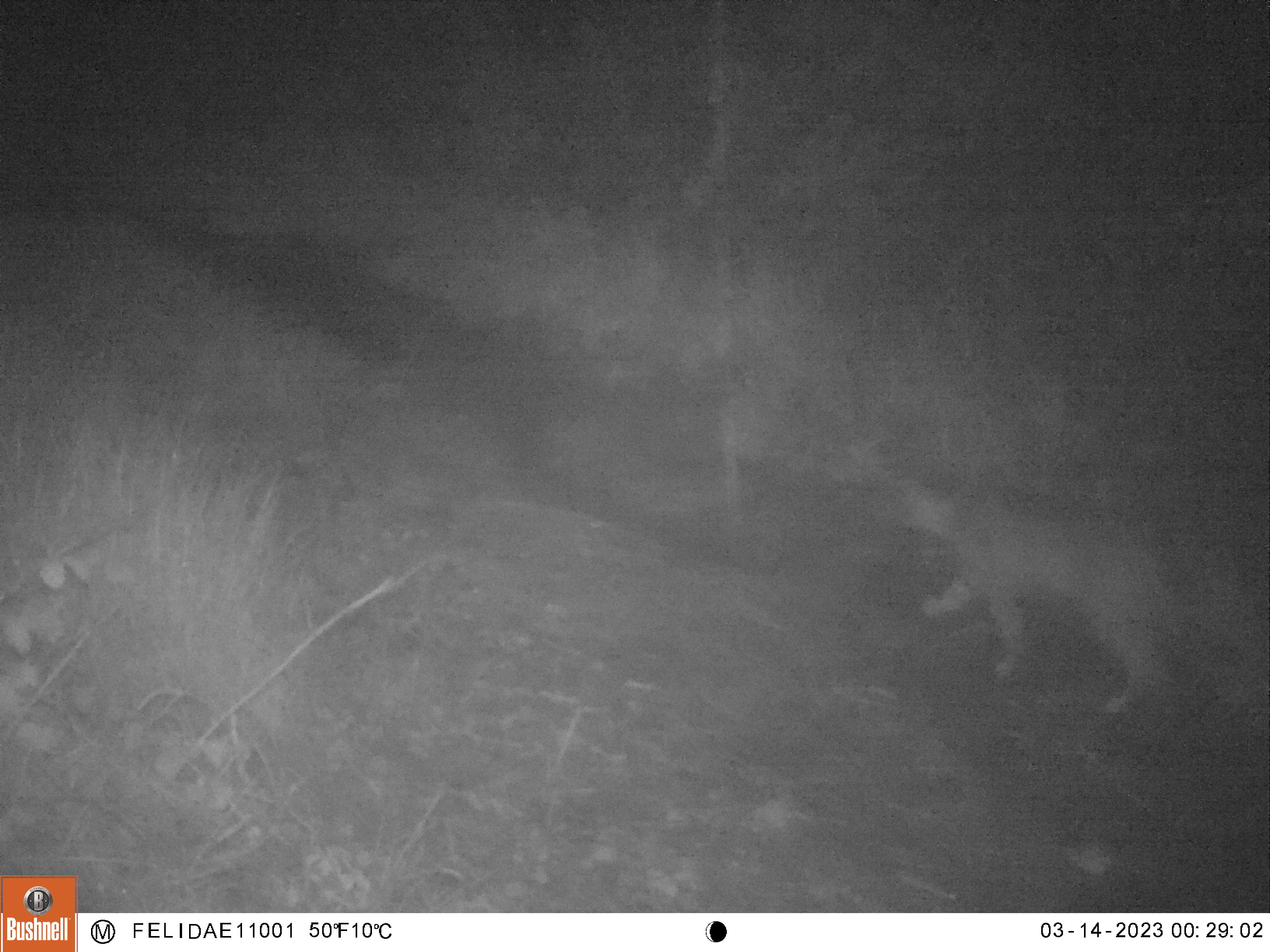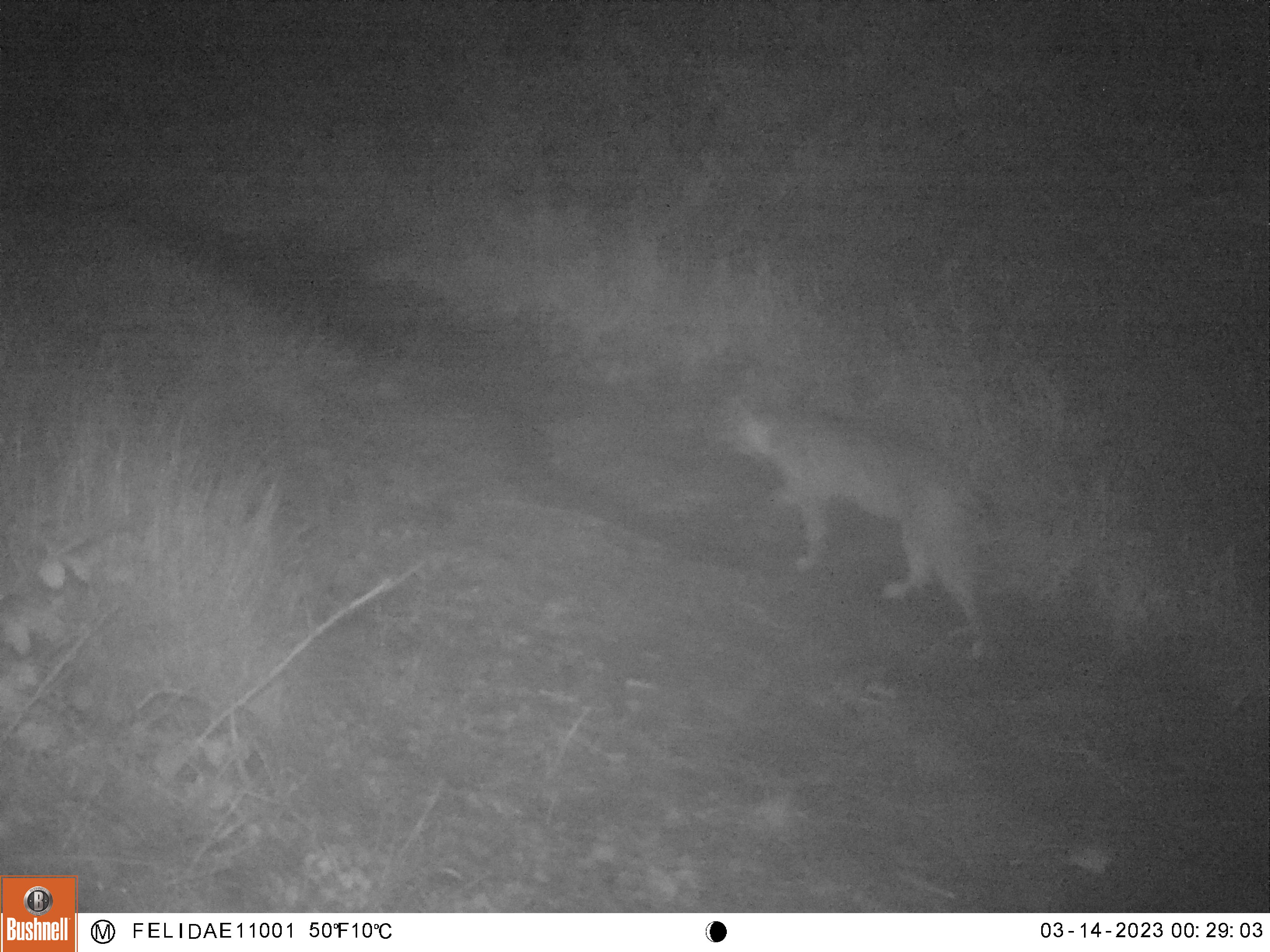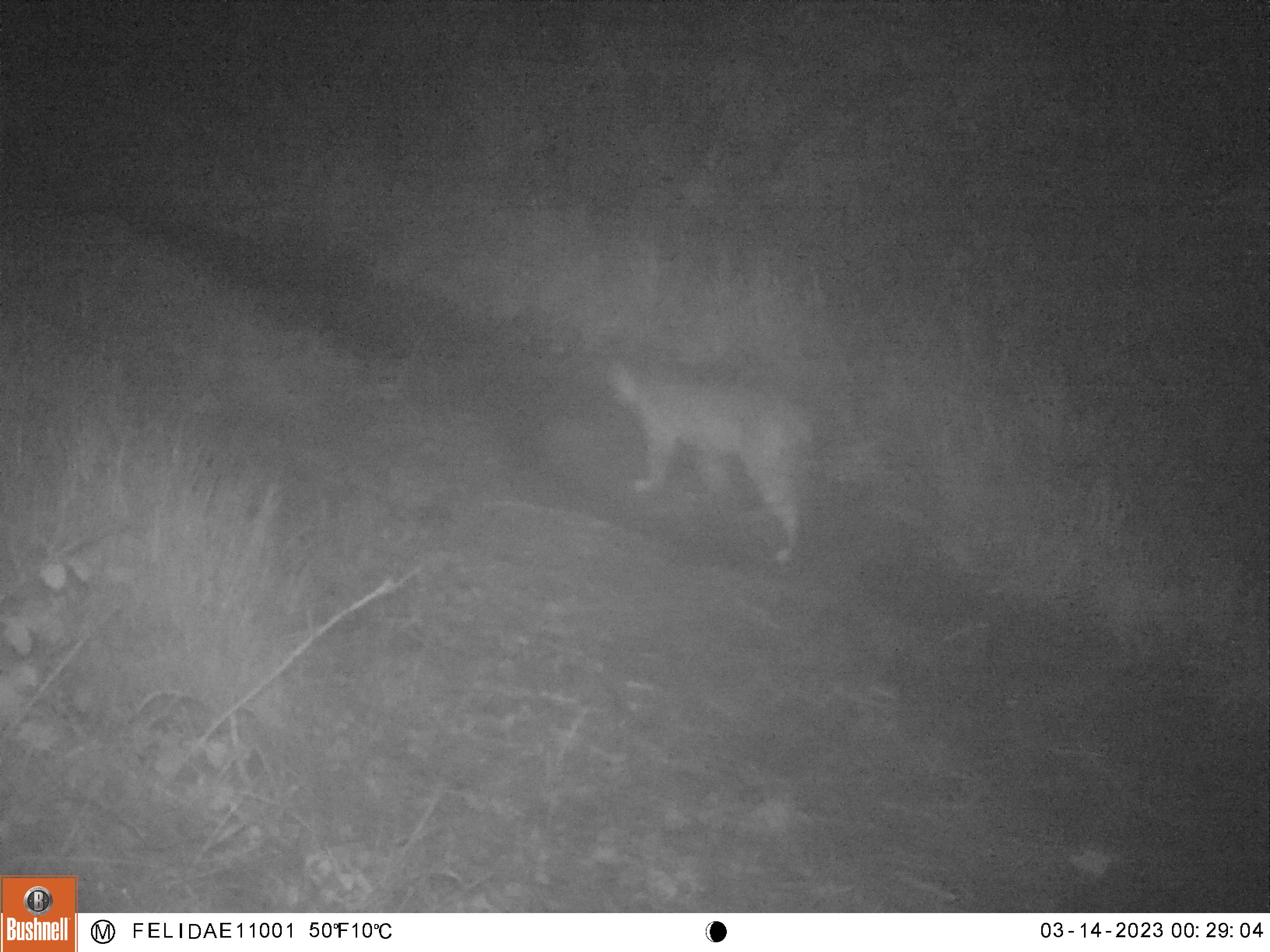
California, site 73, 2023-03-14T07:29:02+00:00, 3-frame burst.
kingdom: Animalia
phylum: Chordata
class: Mammalia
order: Carnivora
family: Felidae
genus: Lynx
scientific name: Lynx rufus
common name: bobcat